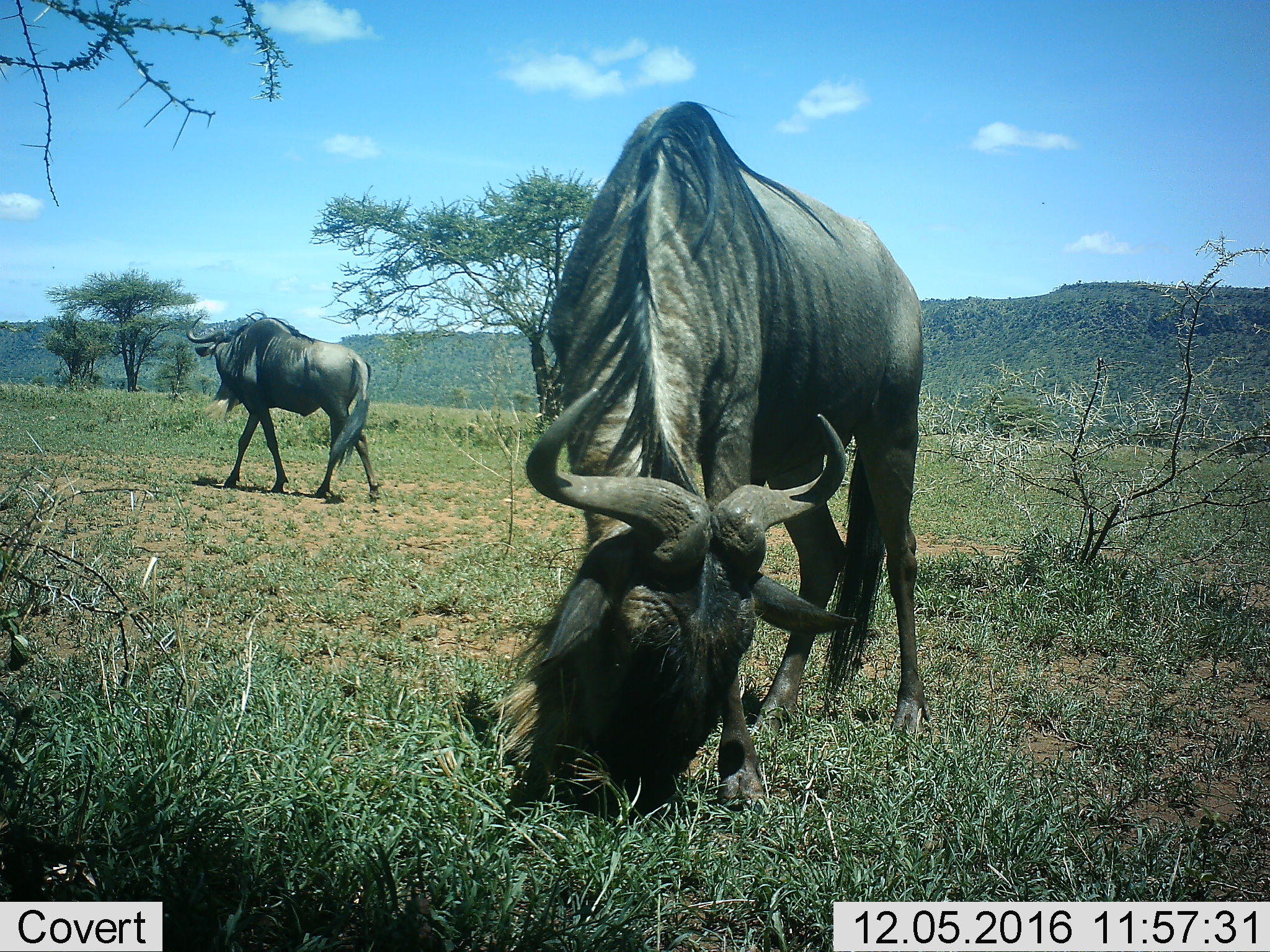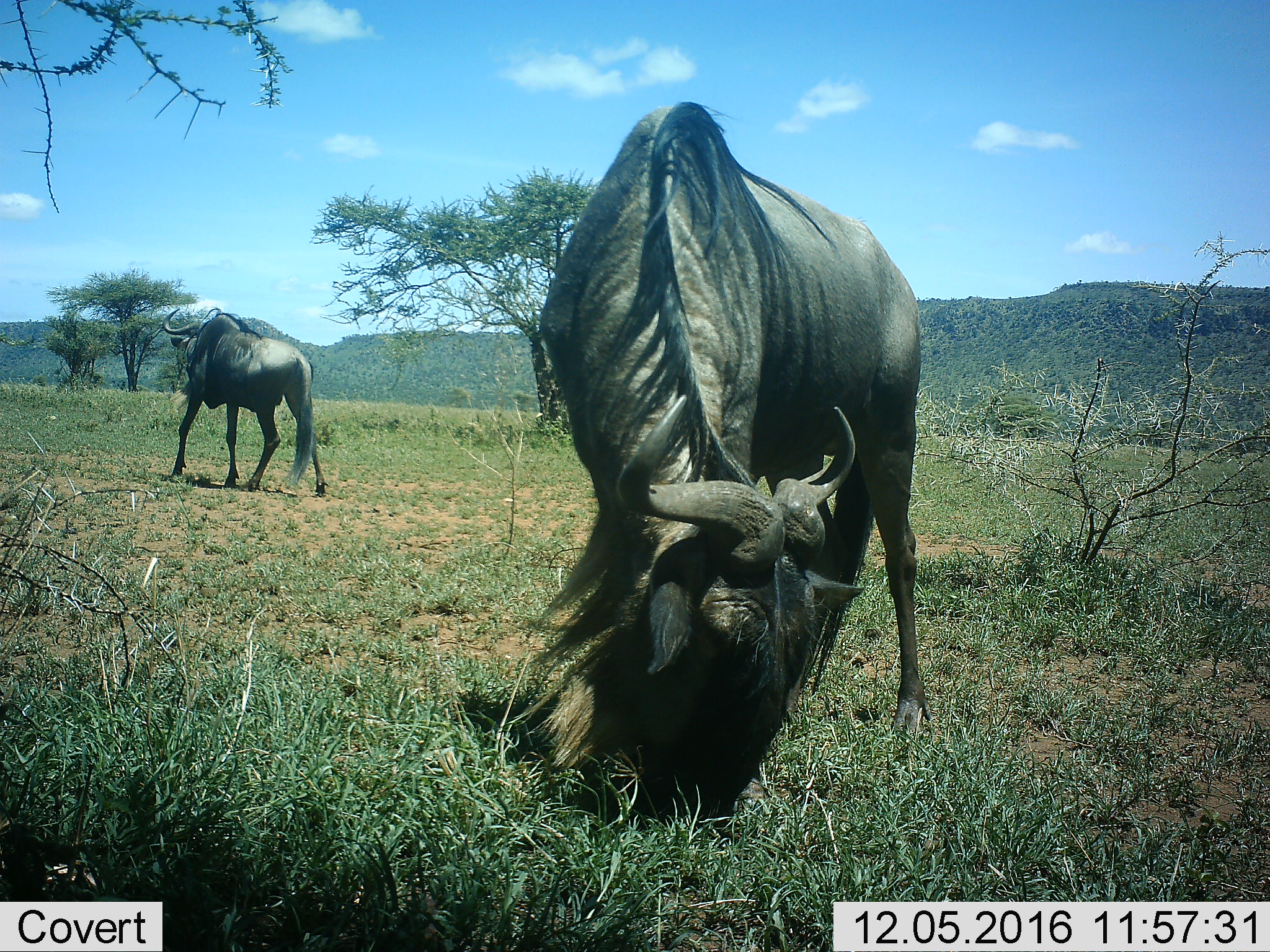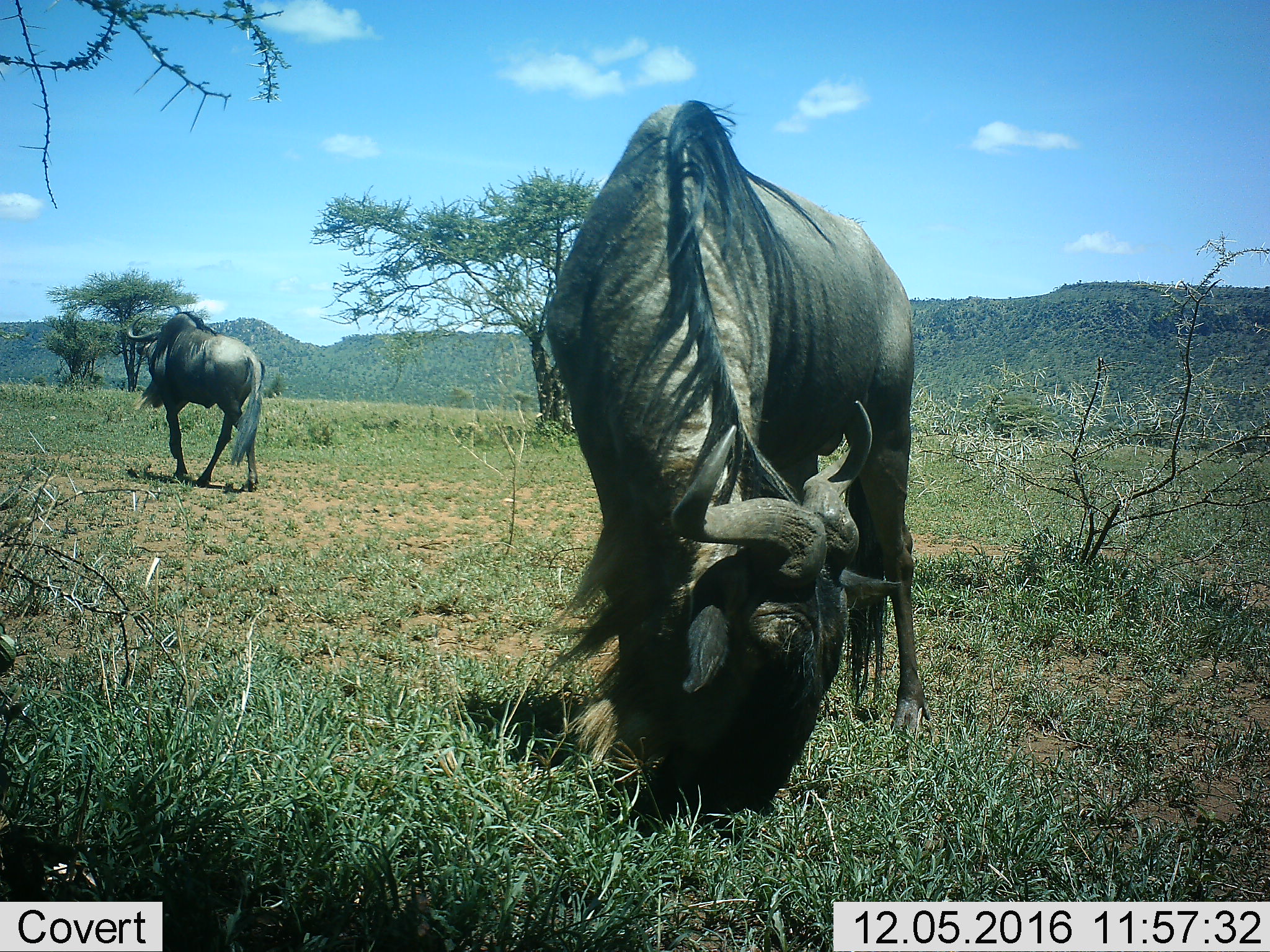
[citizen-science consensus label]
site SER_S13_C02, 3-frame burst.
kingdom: Animalia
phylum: Chordata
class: Mammalia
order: Artiodactyla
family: Bovidae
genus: Connochaetes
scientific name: Connochaetes taurinus taurinus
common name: blue wildebeest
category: wildebeestblue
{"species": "wildebeestblue (blue wildebeest) (Connochaetes taurinus taurinus)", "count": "2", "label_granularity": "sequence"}